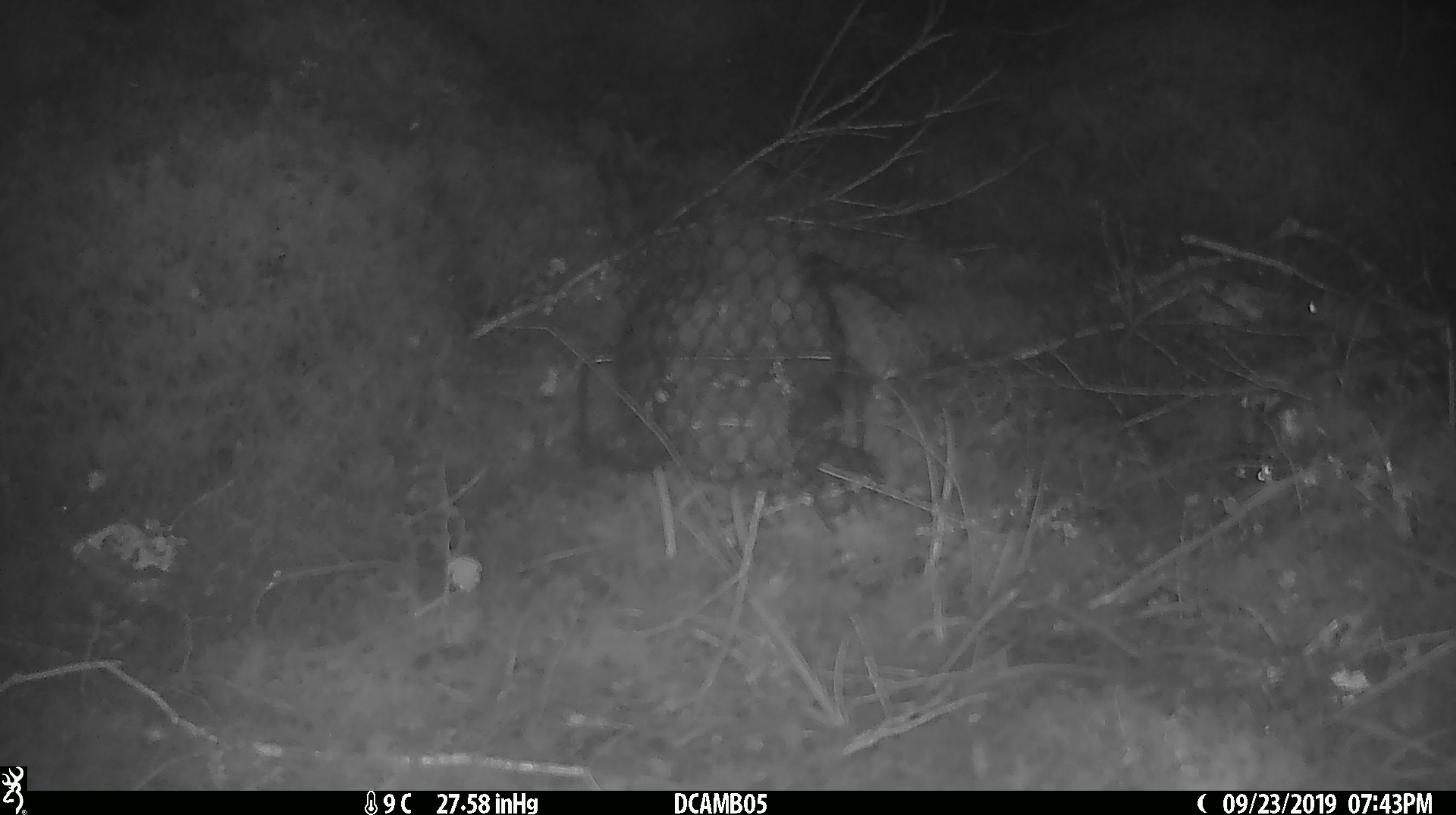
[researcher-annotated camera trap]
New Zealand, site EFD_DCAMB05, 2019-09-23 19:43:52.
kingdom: Animalia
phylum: Chordata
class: Mammalia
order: Rodentia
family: Muridae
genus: Mus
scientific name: Mus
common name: mouse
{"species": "mouse (Mus)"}